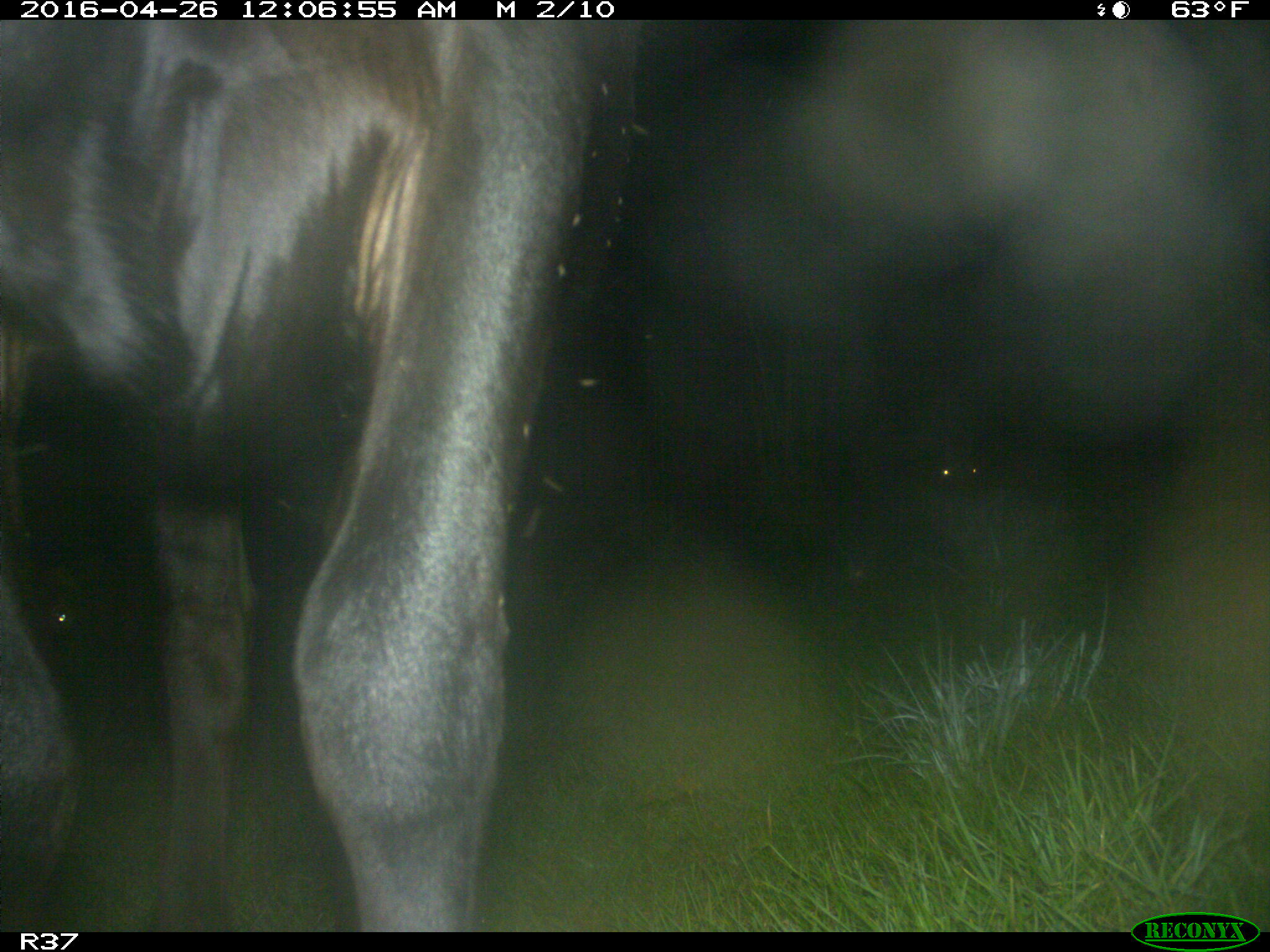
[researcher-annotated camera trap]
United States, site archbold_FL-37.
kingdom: Animalia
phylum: Chordata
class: Mammalia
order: Artiodactyla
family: Bovidae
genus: Bos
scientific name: Bos taurus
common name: domestic cow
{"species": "Bos taurus (domestic cow)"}